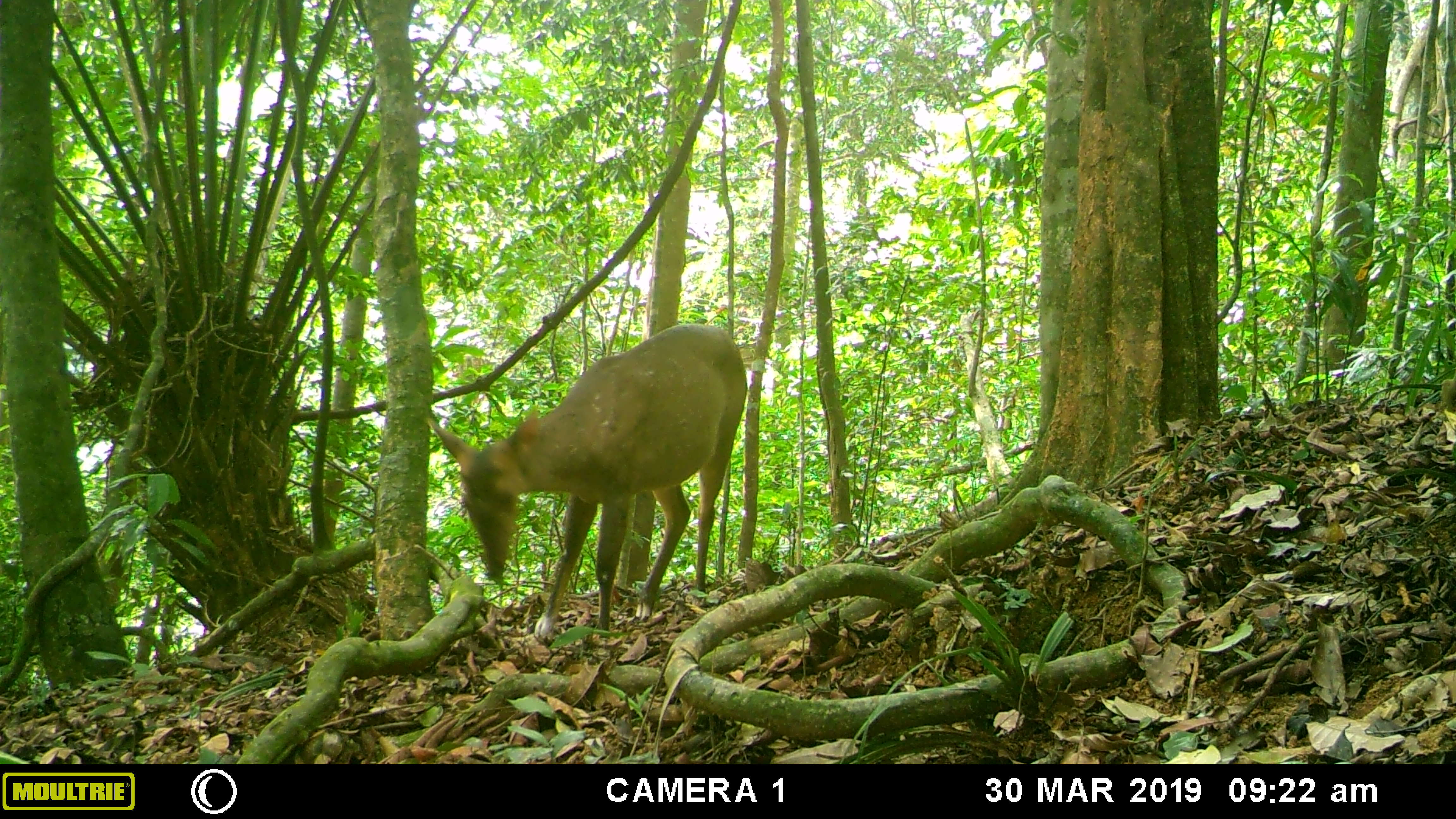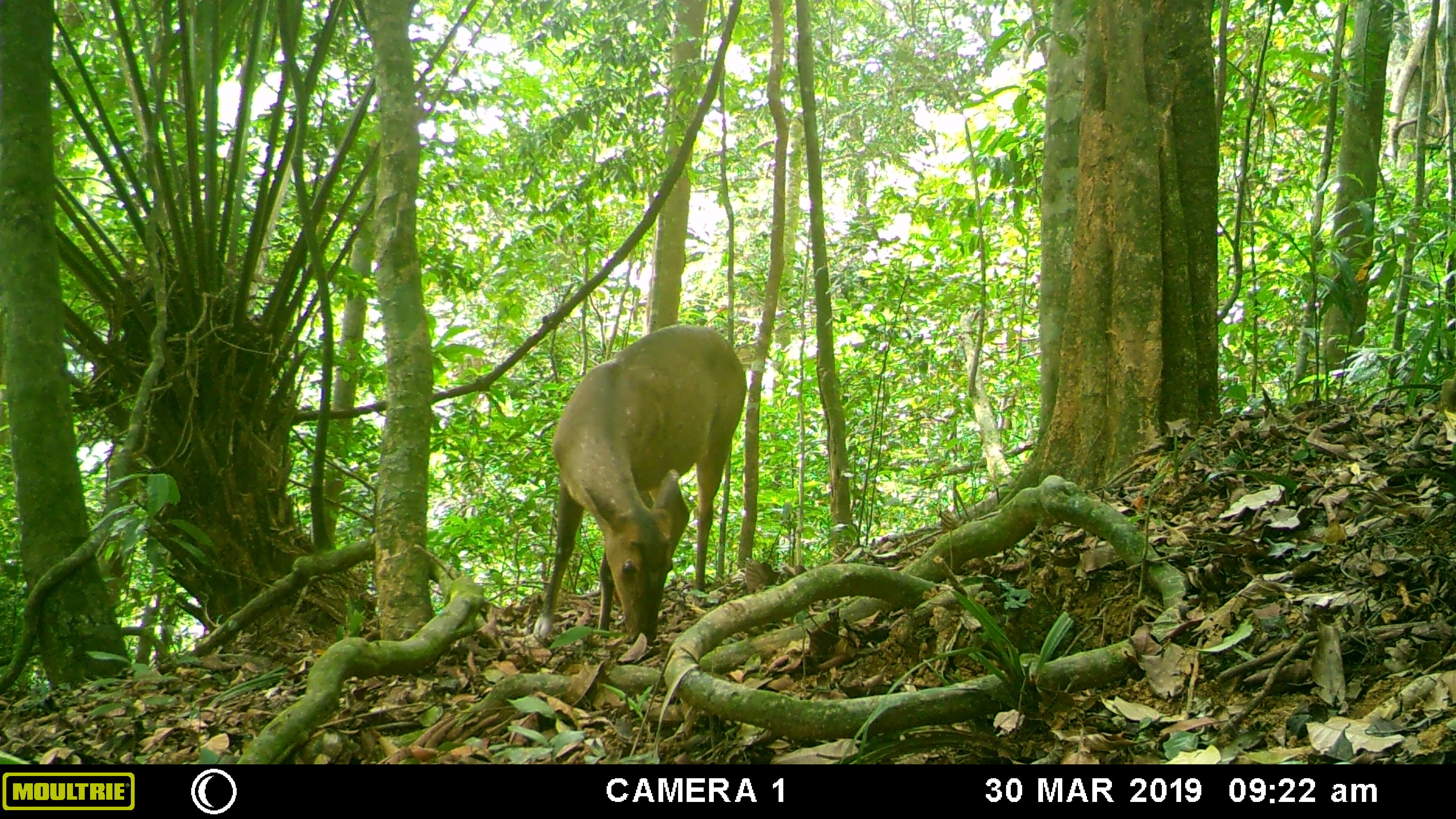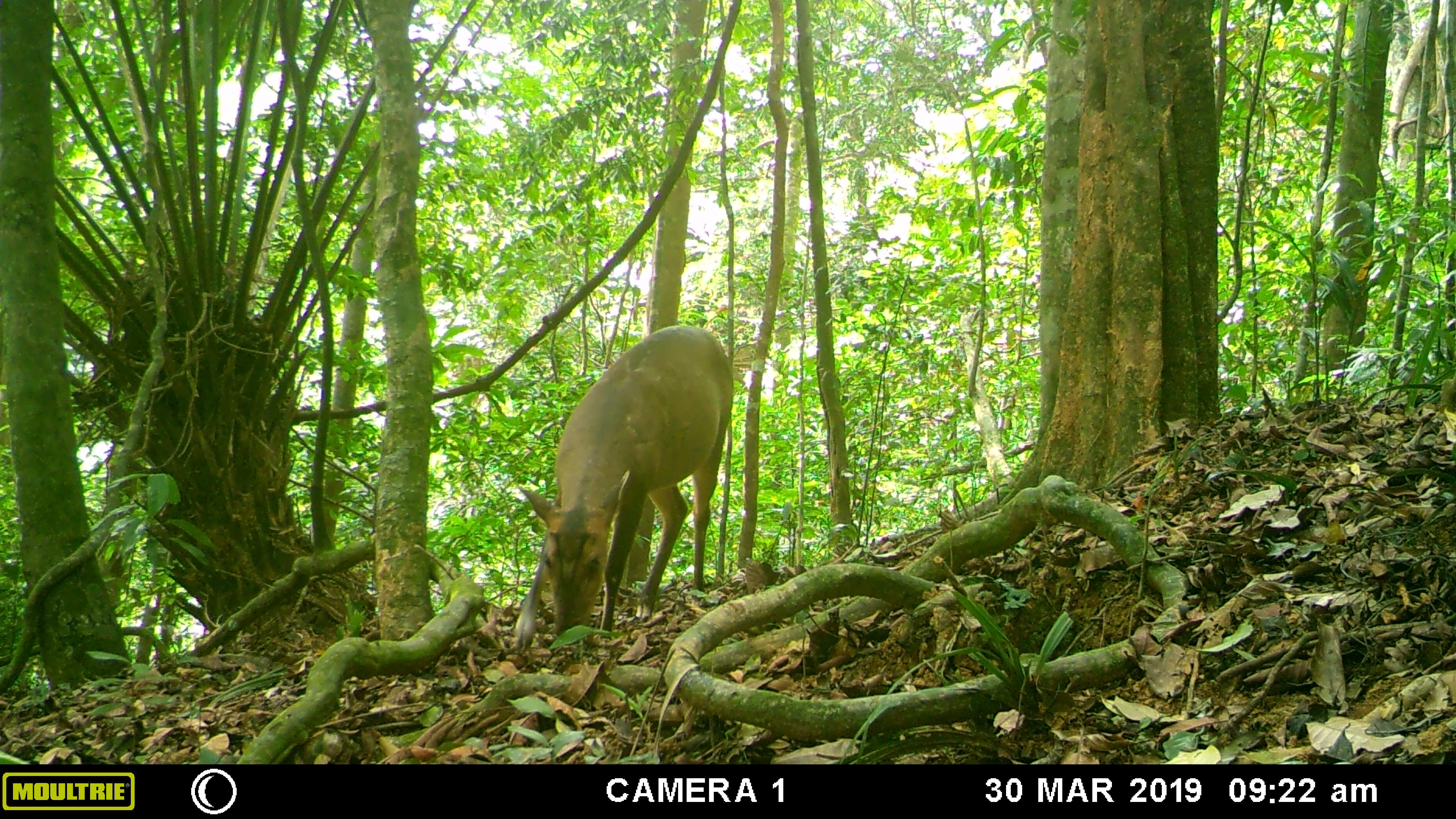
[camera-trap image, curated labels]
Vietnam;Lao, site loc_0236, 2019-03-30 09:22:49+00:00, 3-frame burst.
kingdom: Animalia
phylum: Chordata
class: Mammalia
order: Artiodactyla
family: Cervidae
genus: Muntiacus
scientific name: Muntiacus vuquangensis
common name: large-antlered muntjac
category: large antlered muntjac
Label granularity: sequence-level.